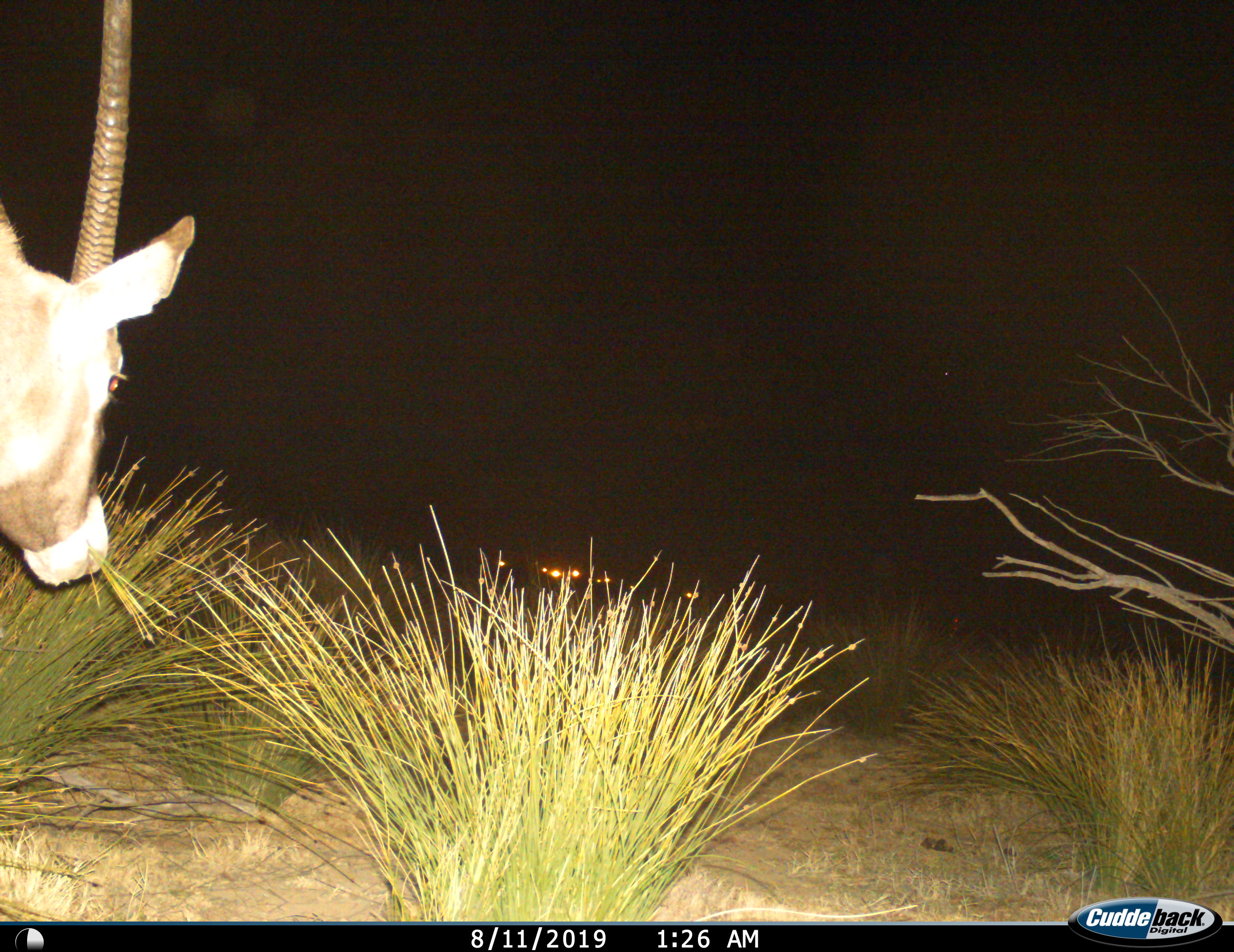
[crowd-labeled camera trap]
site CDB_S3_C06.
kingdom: Animalia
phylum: Chordata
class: Mammalia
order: Artiodactyla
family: Bovidae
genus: Oryx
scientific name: Oryx gazella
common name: gemsbok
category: oryx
Oryx (gemsbok) (Oryx gazella), count 1. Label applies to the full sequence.